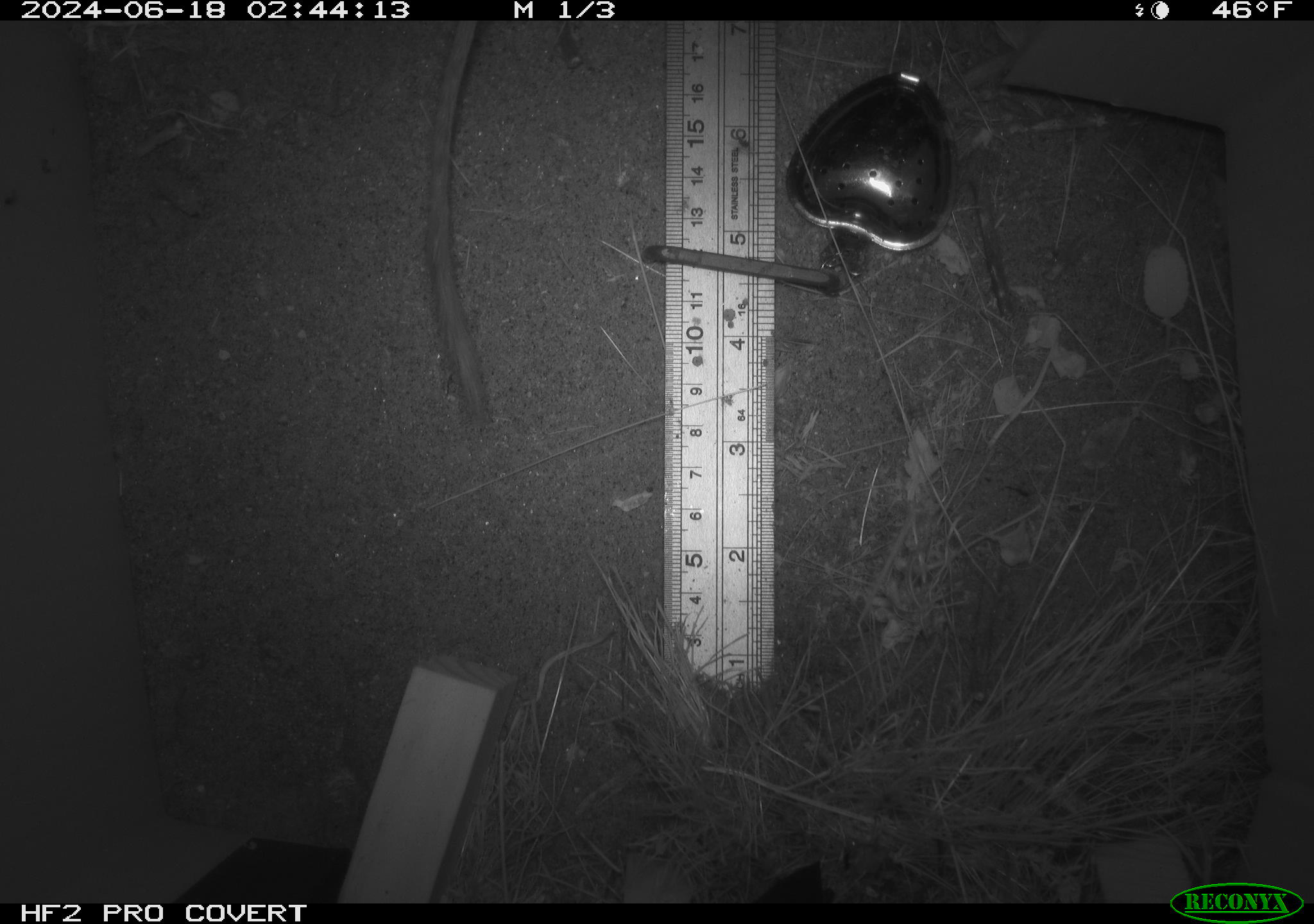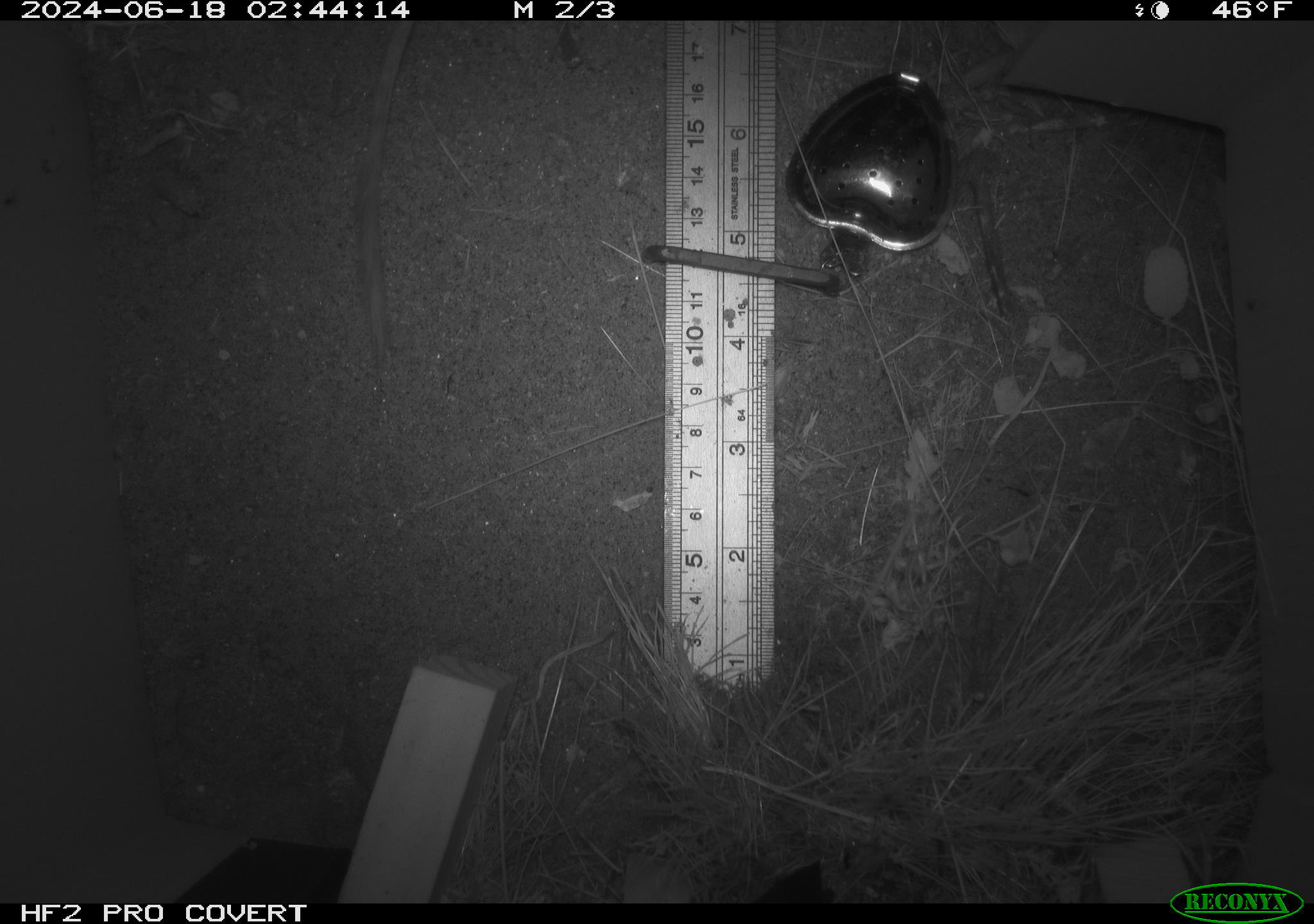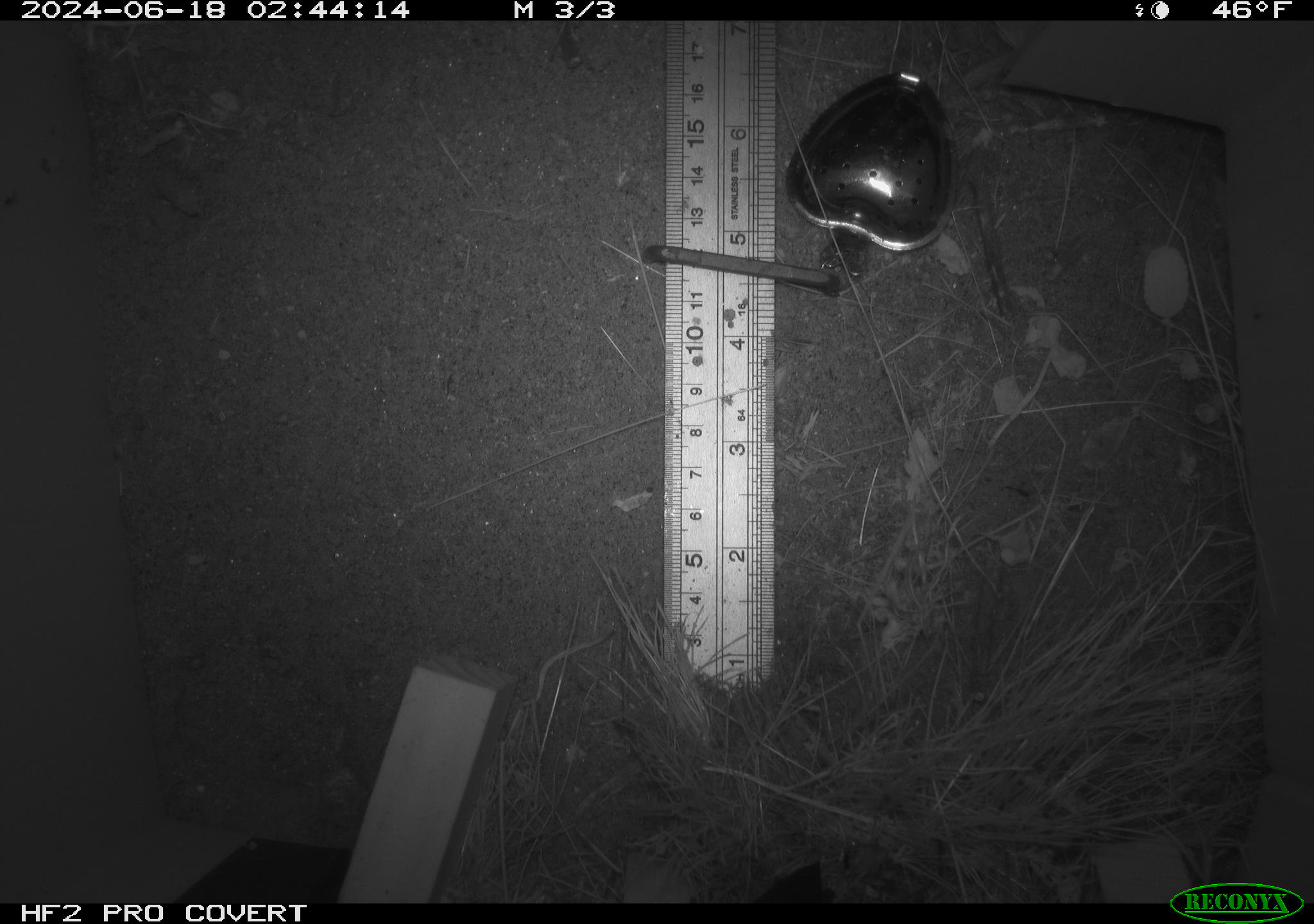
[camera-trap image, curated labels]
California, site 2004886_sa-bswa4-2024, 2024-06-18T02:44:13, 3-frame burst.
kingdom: Animalia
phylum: Chordata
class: Mammalia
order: Rodentia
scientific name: Rodentia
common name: rodent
Rodent (Rodentia).